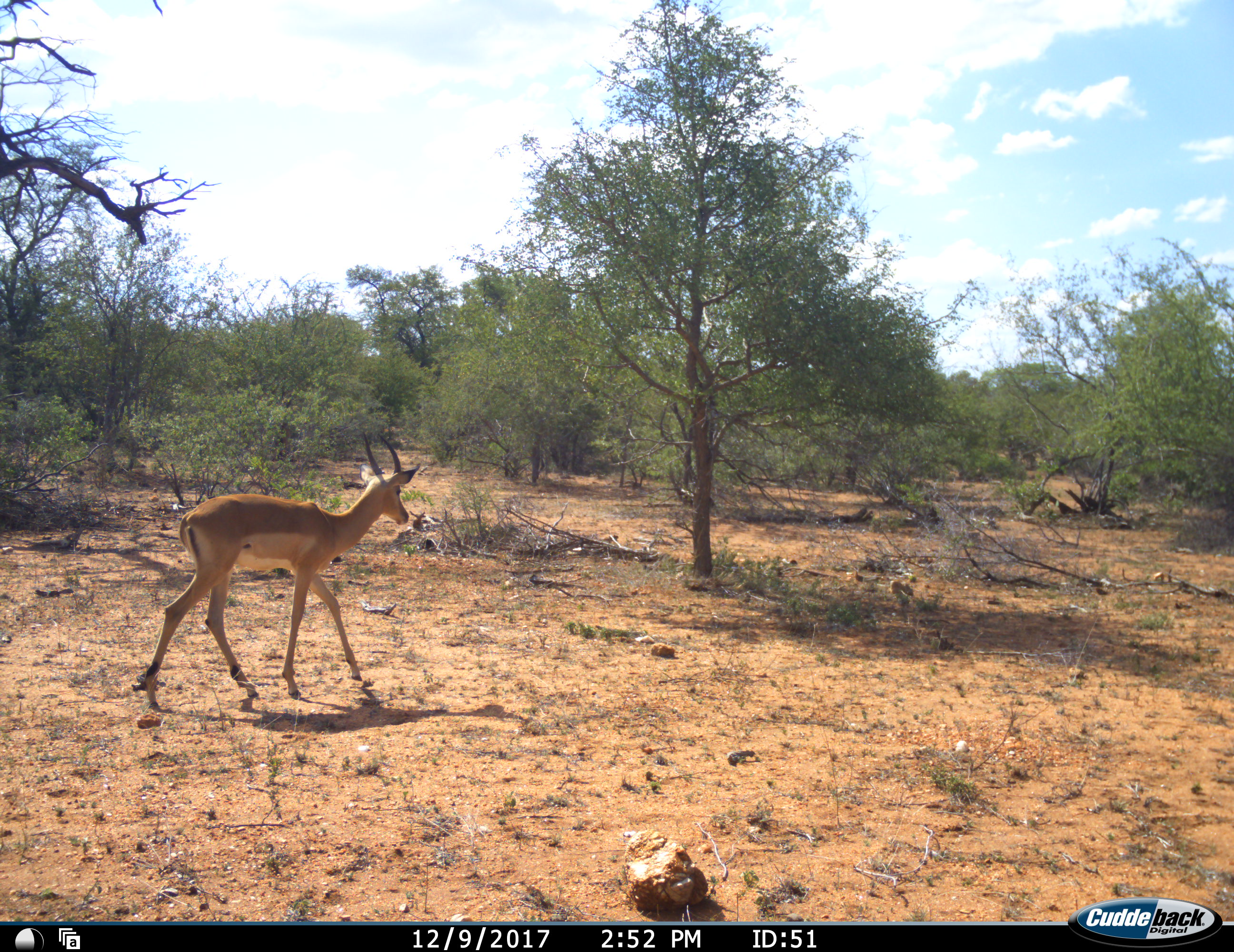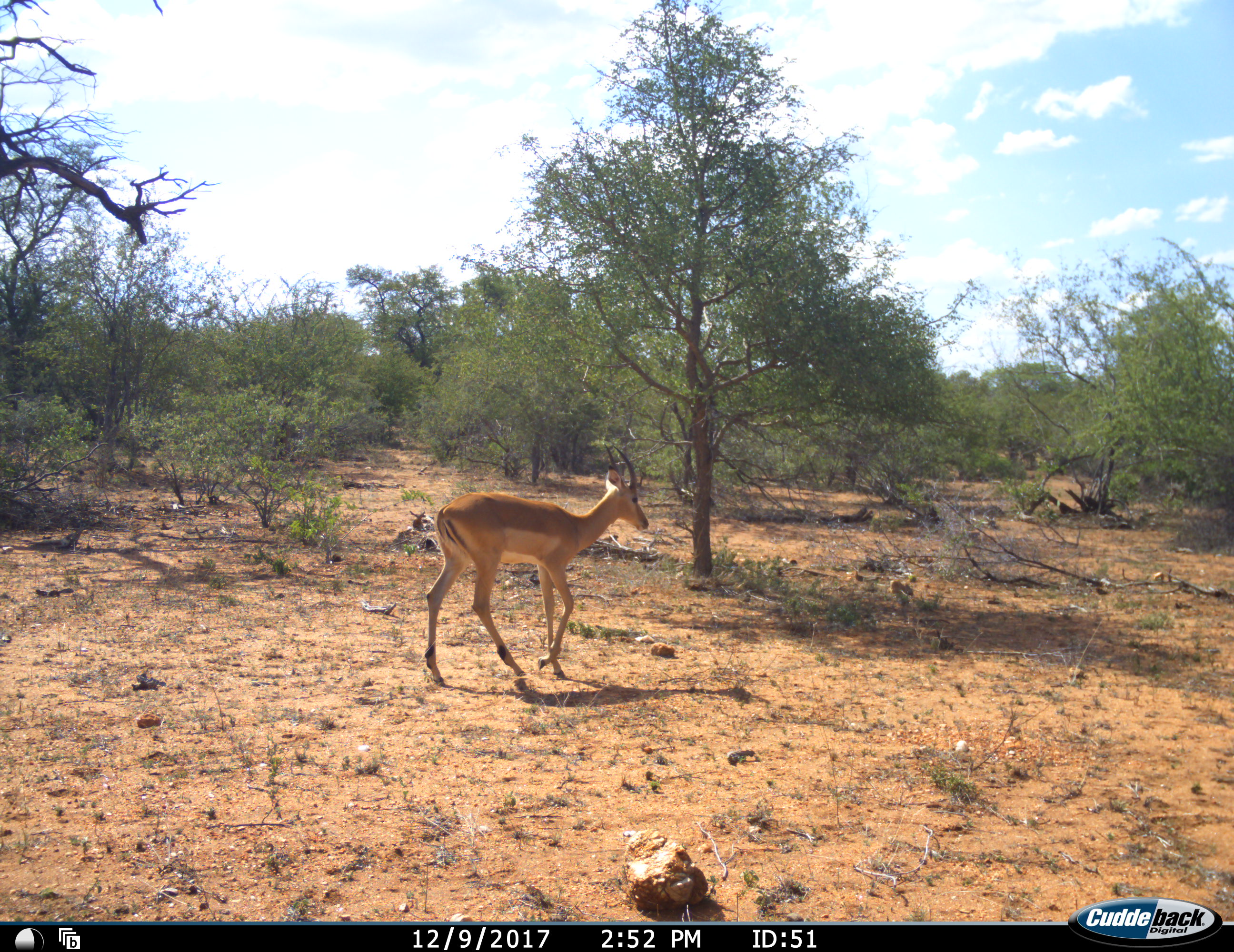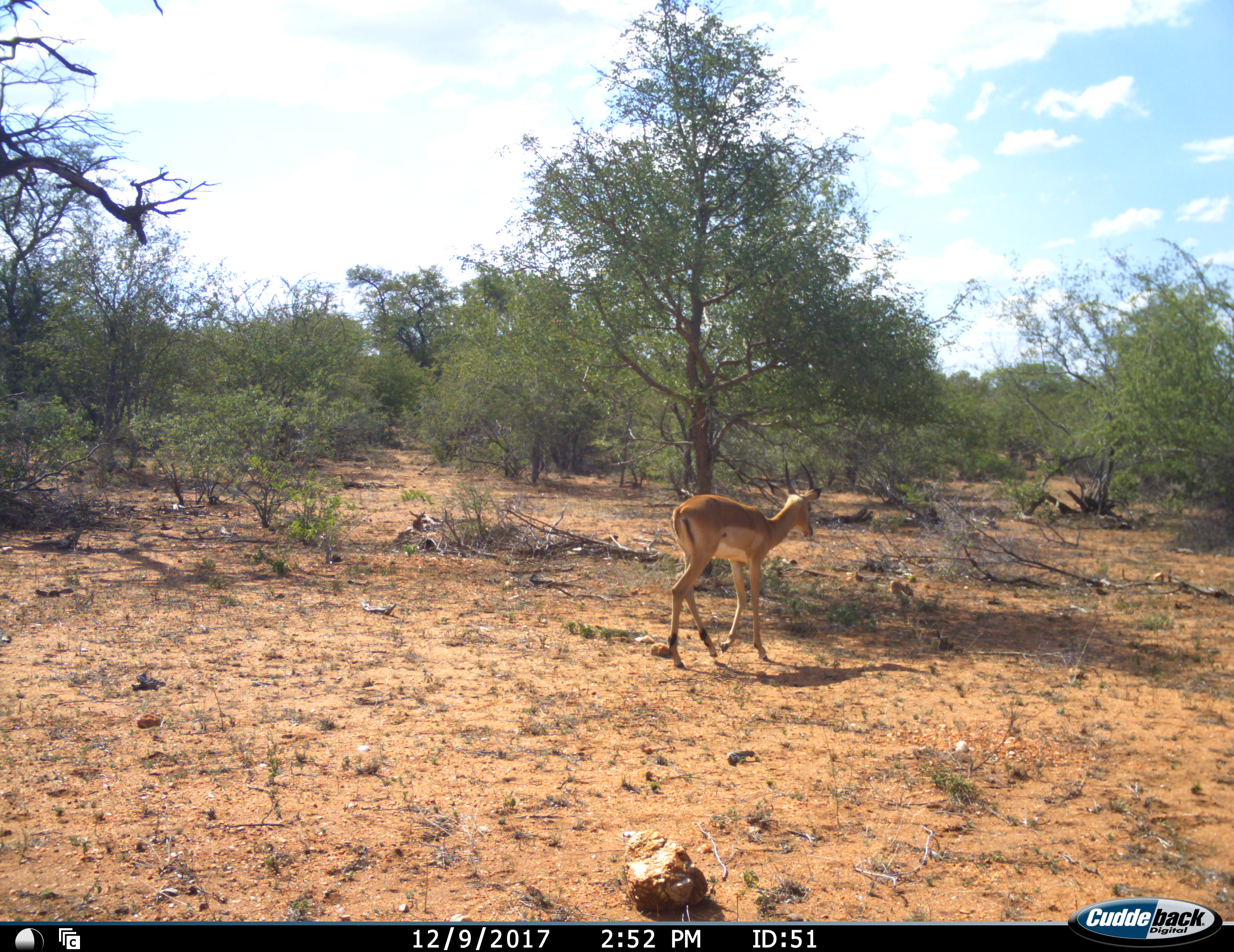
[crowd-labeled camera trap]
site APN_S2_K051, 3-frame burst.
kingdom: Animalia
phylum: Chordata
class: Mammalia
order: Artiodactyla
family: Bovidae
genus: Aepyceros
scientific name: Aepyceros melampus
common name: impala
Impala (Aepyceros melampus), count 1. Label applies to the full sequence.